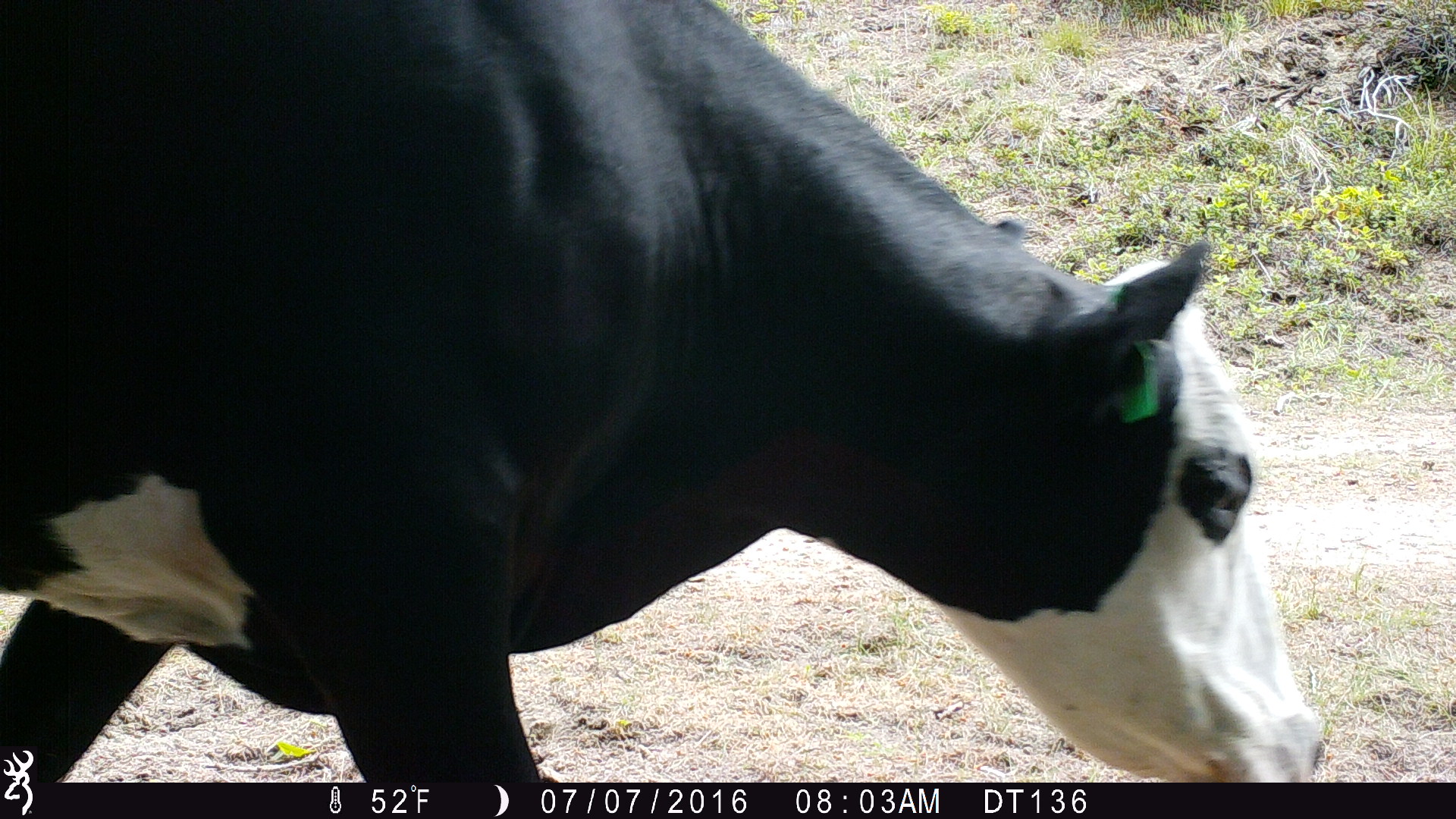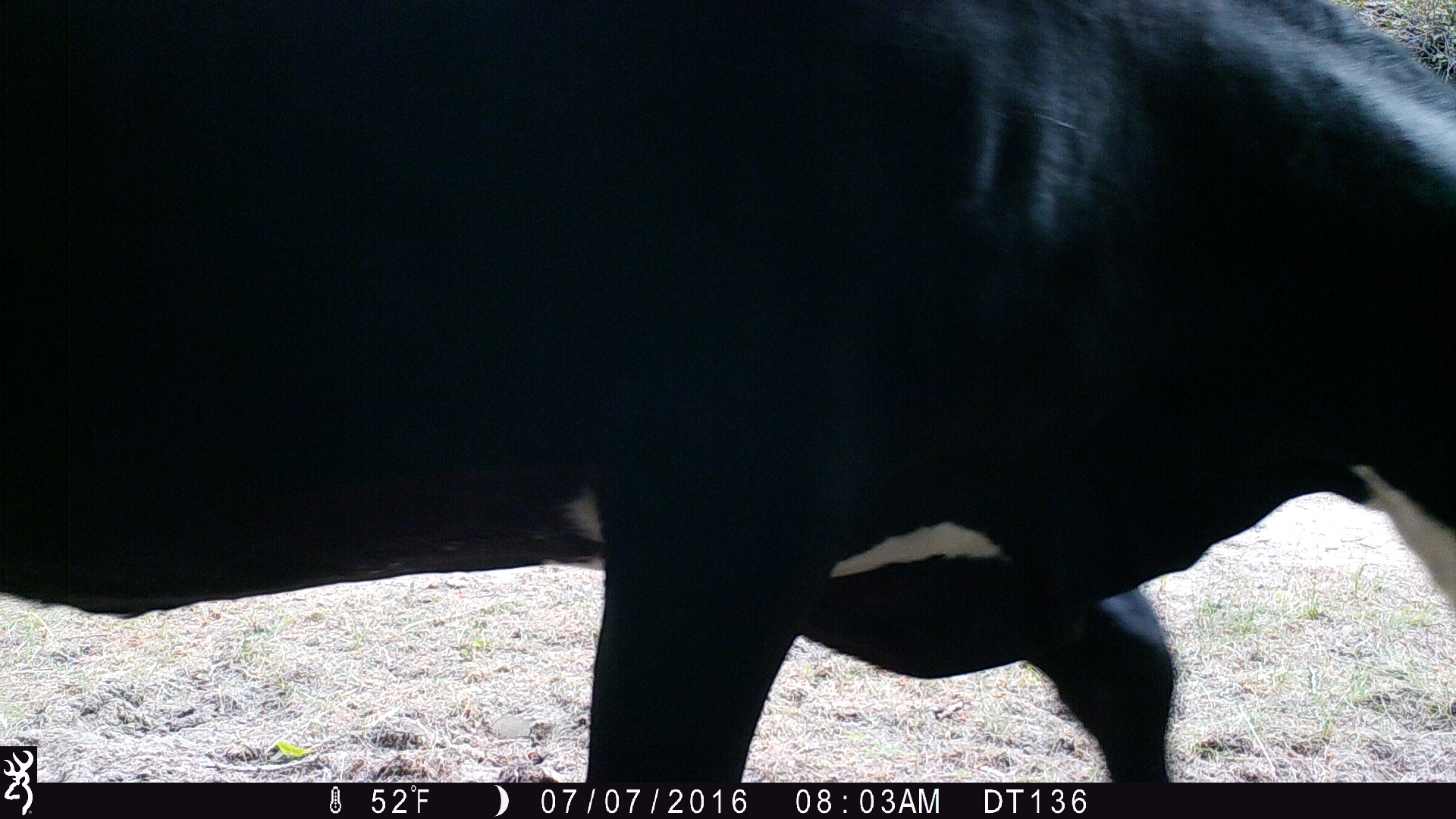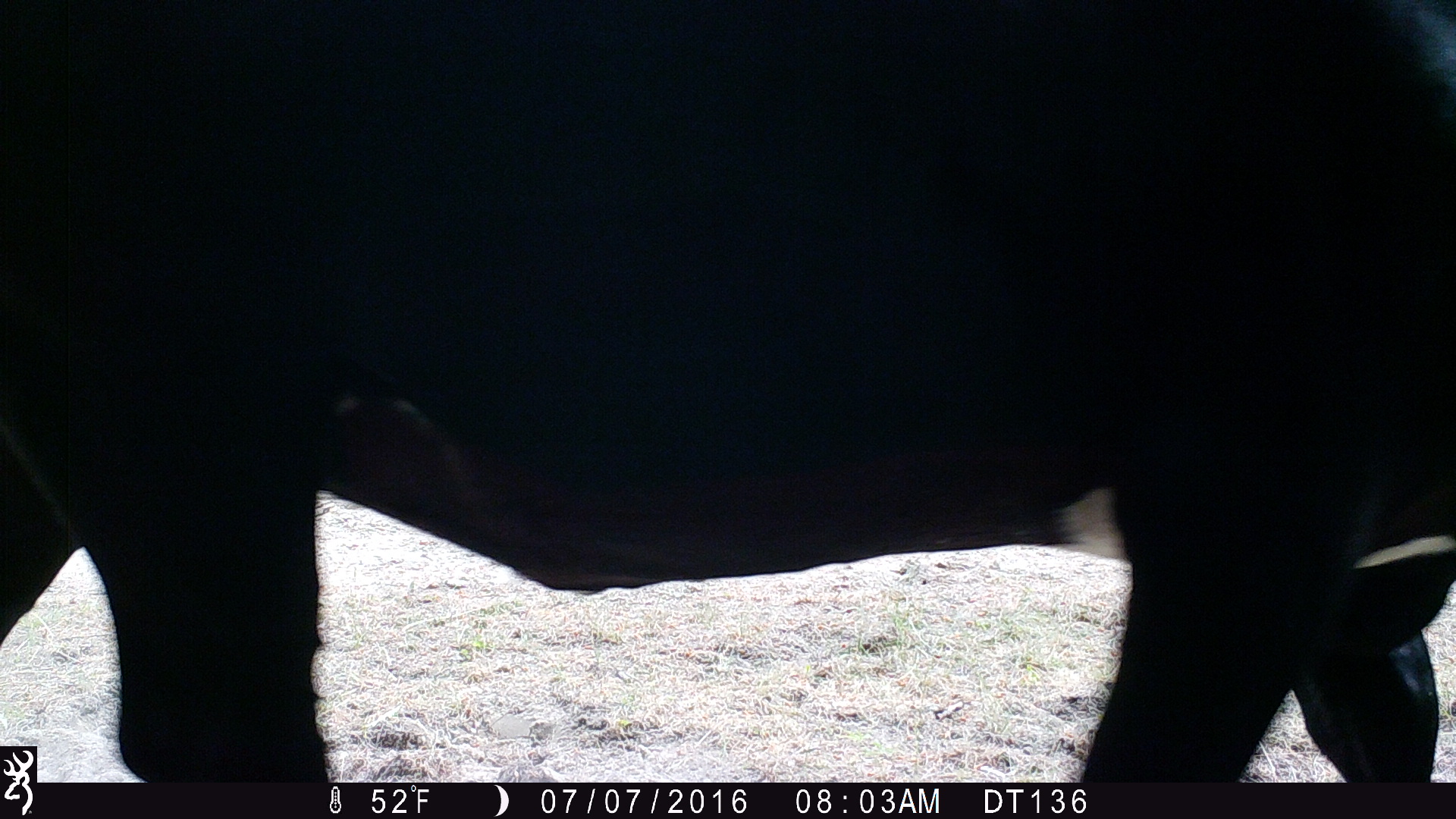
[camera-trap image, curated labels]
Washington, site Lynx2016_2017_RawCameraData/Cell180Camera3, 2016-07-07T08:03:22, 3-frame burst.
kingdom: Animalia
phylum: Chordata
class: Mammalia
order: Artiodactyla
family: Bovidae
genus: Bos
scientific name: Bos taurus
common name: domestic cattle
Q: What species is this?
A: Domestic cattle (Bos taurus).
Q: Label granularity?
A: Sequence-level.